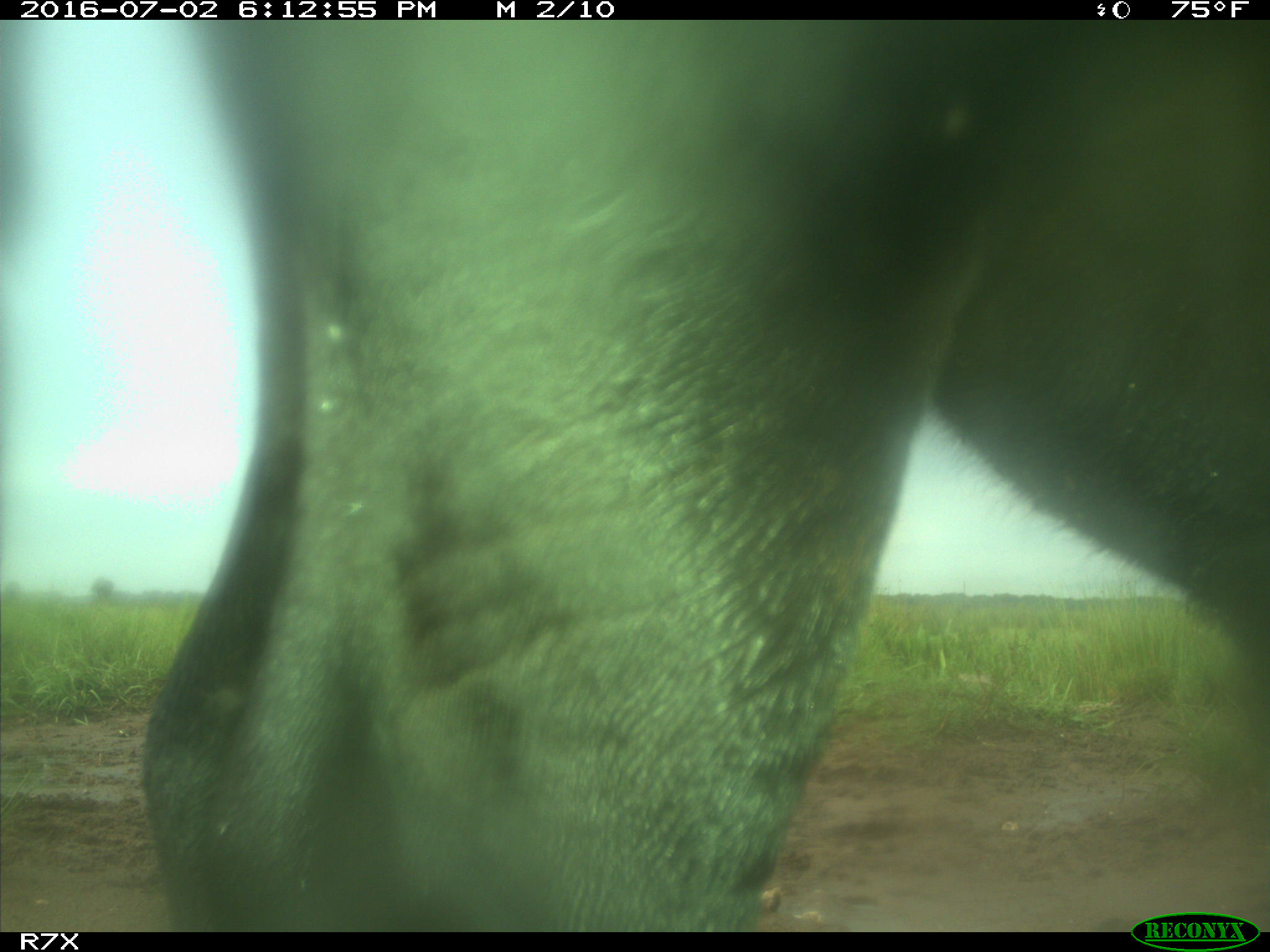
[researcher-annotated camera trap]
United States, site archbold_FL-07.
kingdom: Animalia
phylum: Chordata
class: Mammalia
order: Artiodactyla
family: Bovidae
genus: Bos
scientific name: Bos taurus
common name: domestic cow